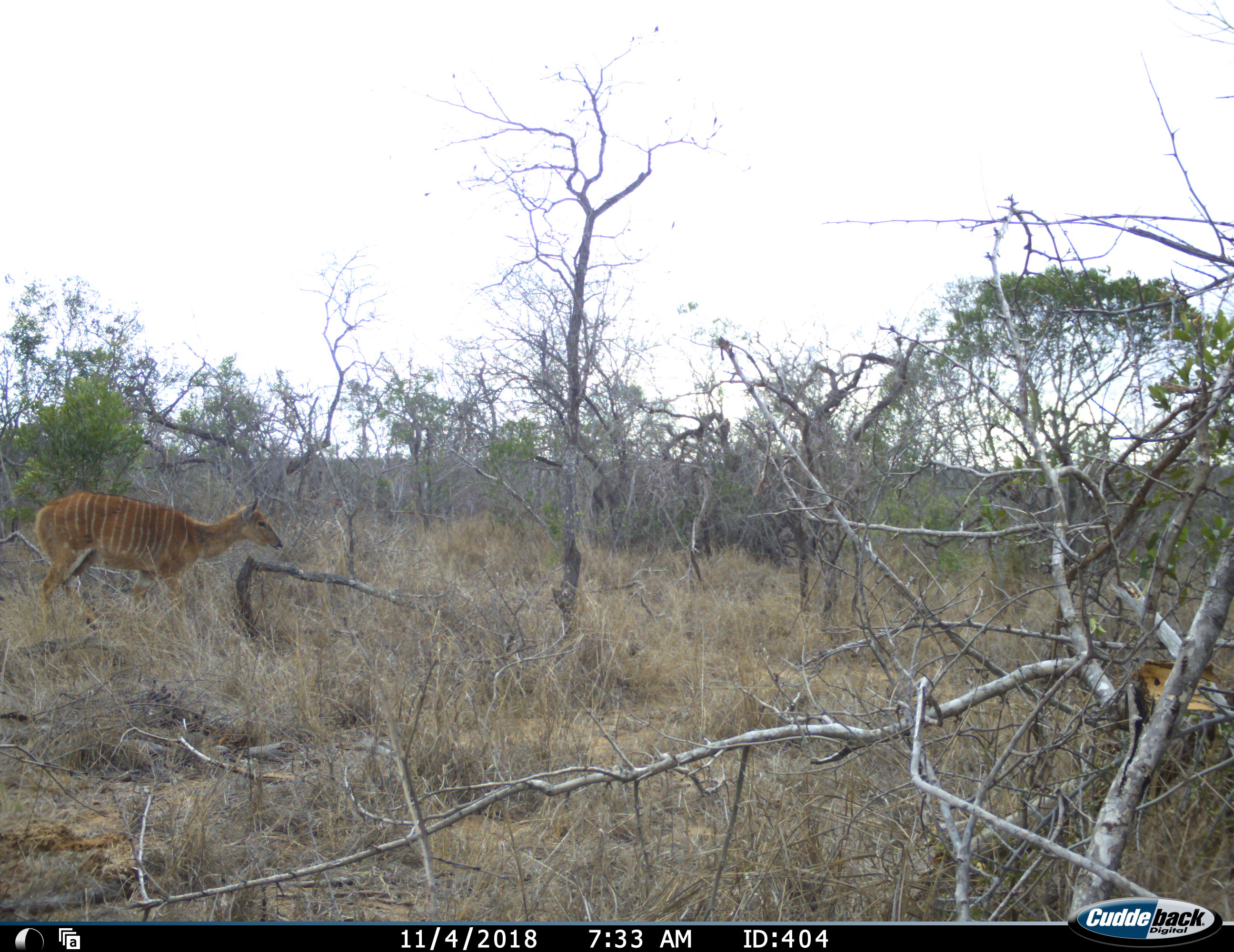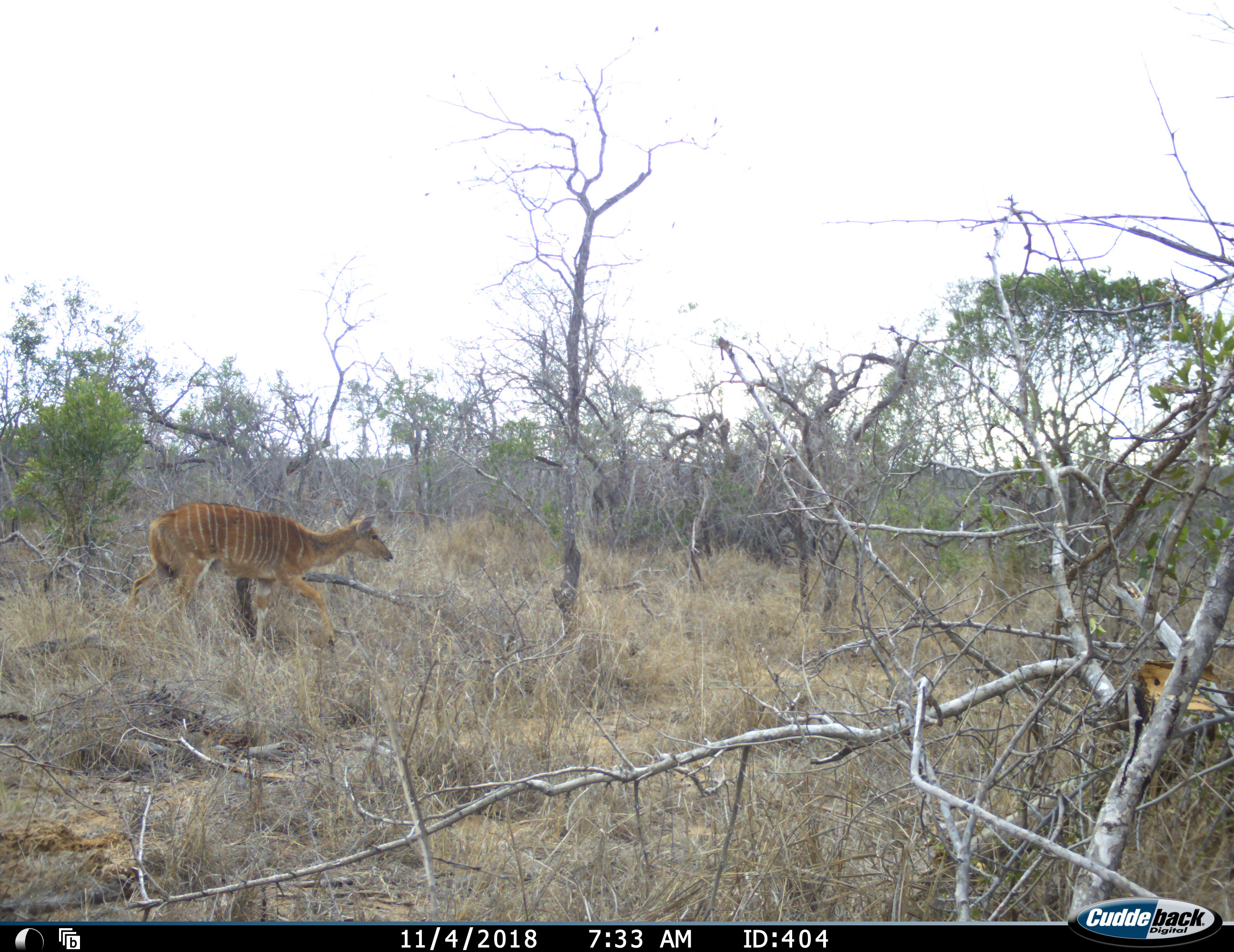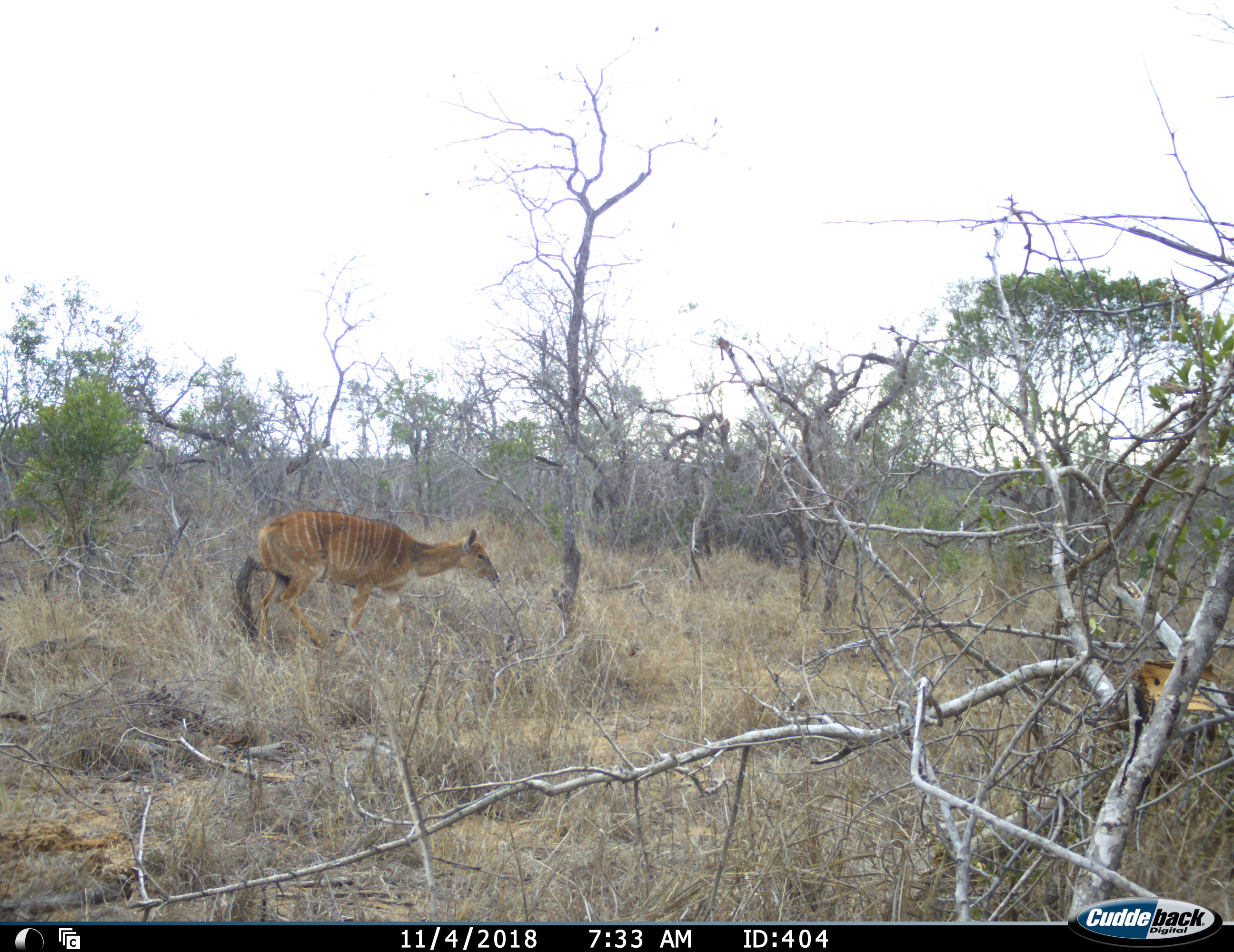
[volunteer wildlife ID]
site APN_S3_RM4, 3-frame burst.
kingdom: Animalia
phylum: Chordata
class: Mammalia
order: Artiodactyla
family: Bovidae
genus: Tragelaphus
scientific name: Tragelaphus angasii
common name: nyala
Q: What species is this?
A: Nyala (Tragelaphus angasii).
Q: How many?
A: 1.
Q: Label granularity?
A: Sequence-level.